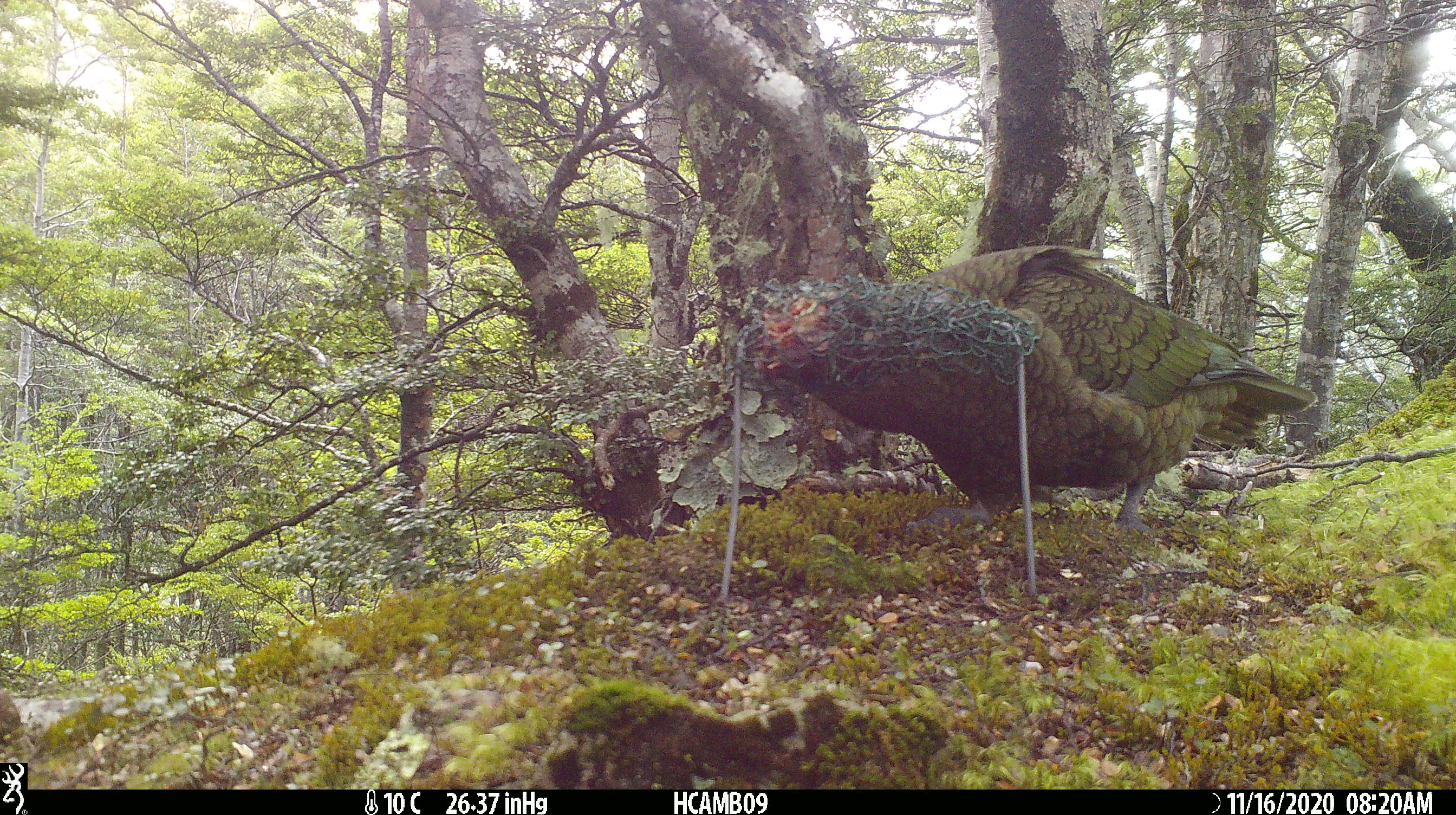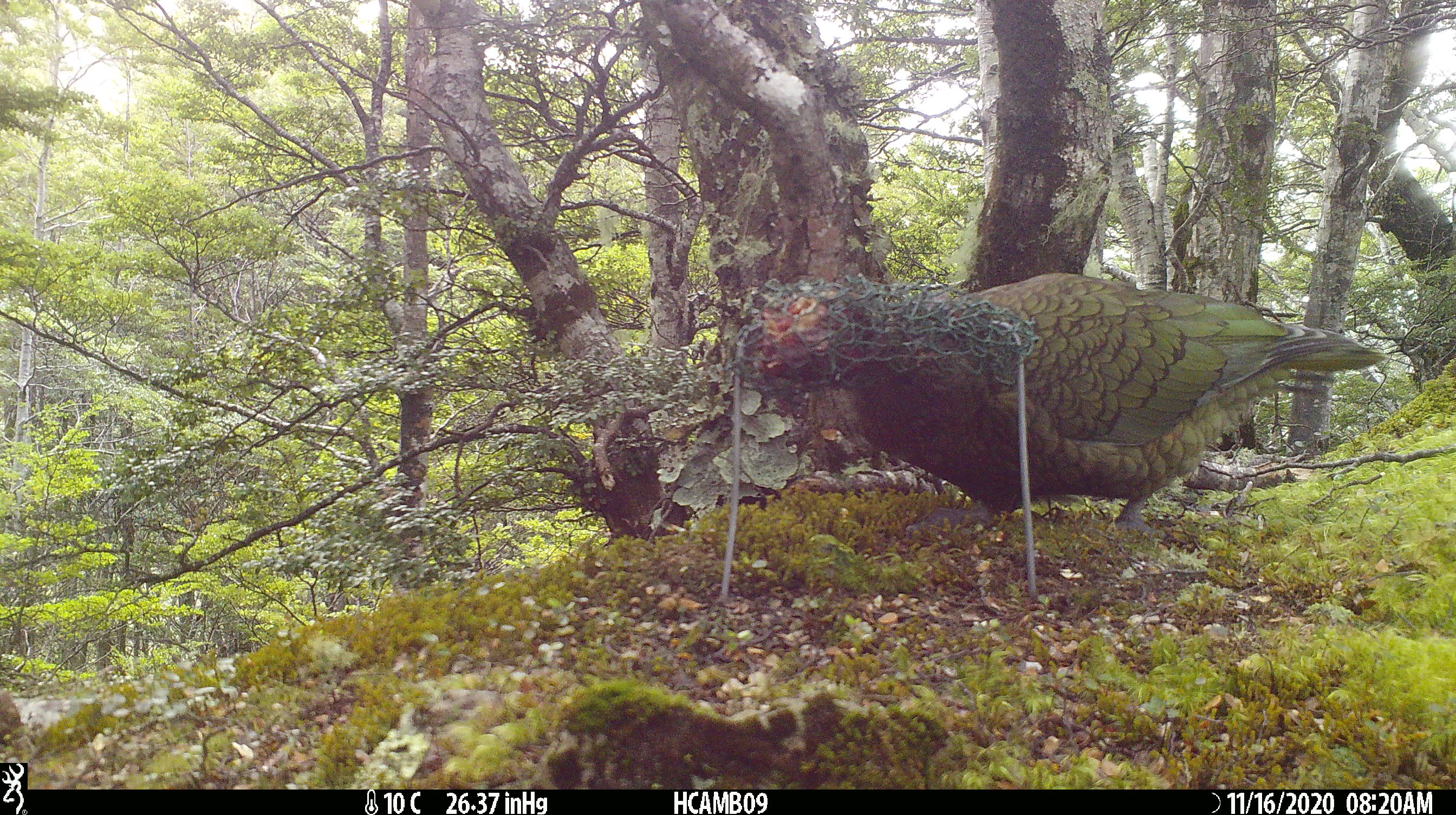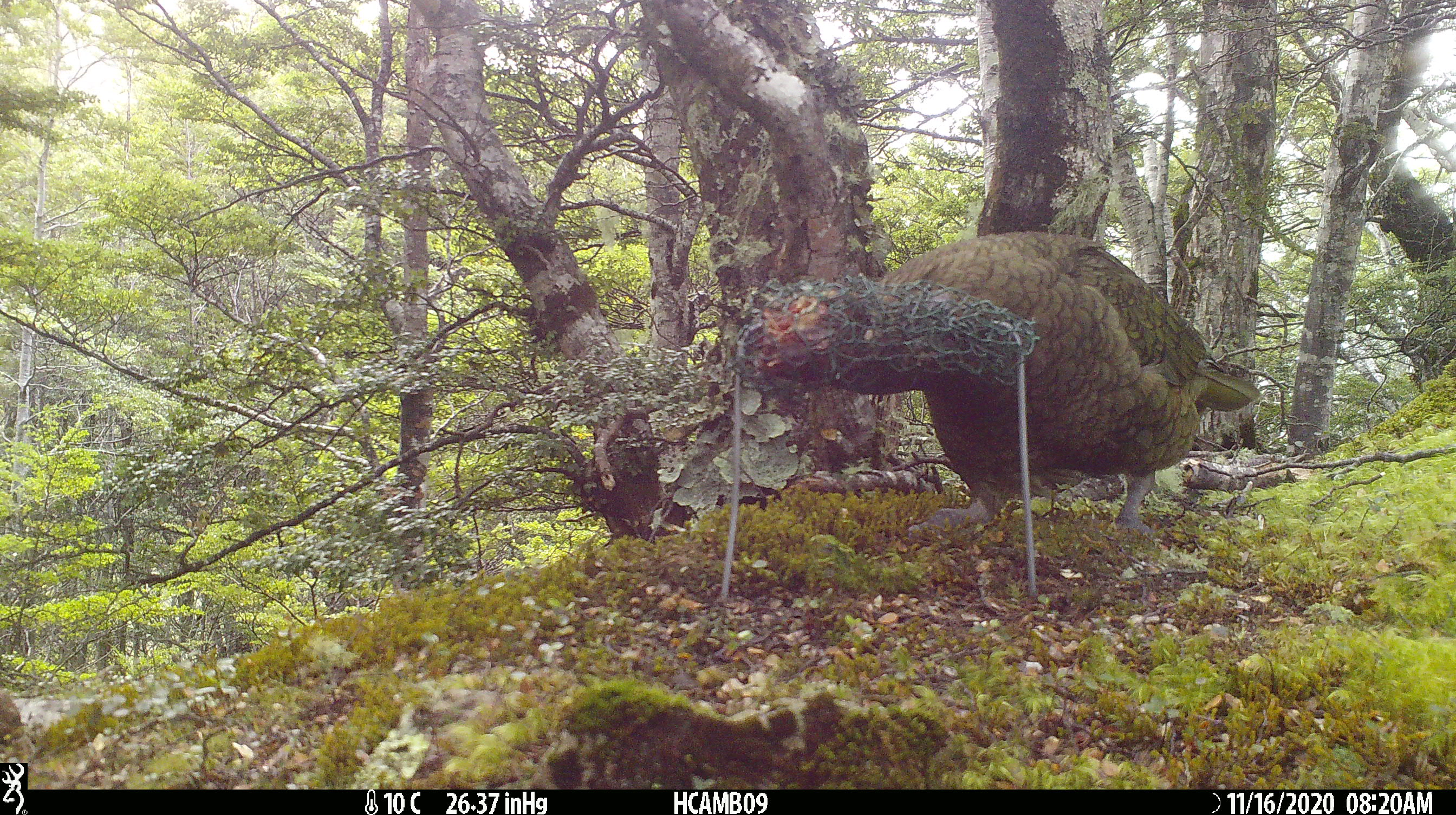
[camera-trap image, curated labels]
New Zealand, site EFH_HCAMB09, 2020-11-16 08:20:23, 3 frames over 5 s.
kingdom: Animalia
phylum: Chordata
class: Aves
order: Psittaciformes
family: Strigopidae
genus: Nestor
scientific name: Nestor notabilis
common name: kea